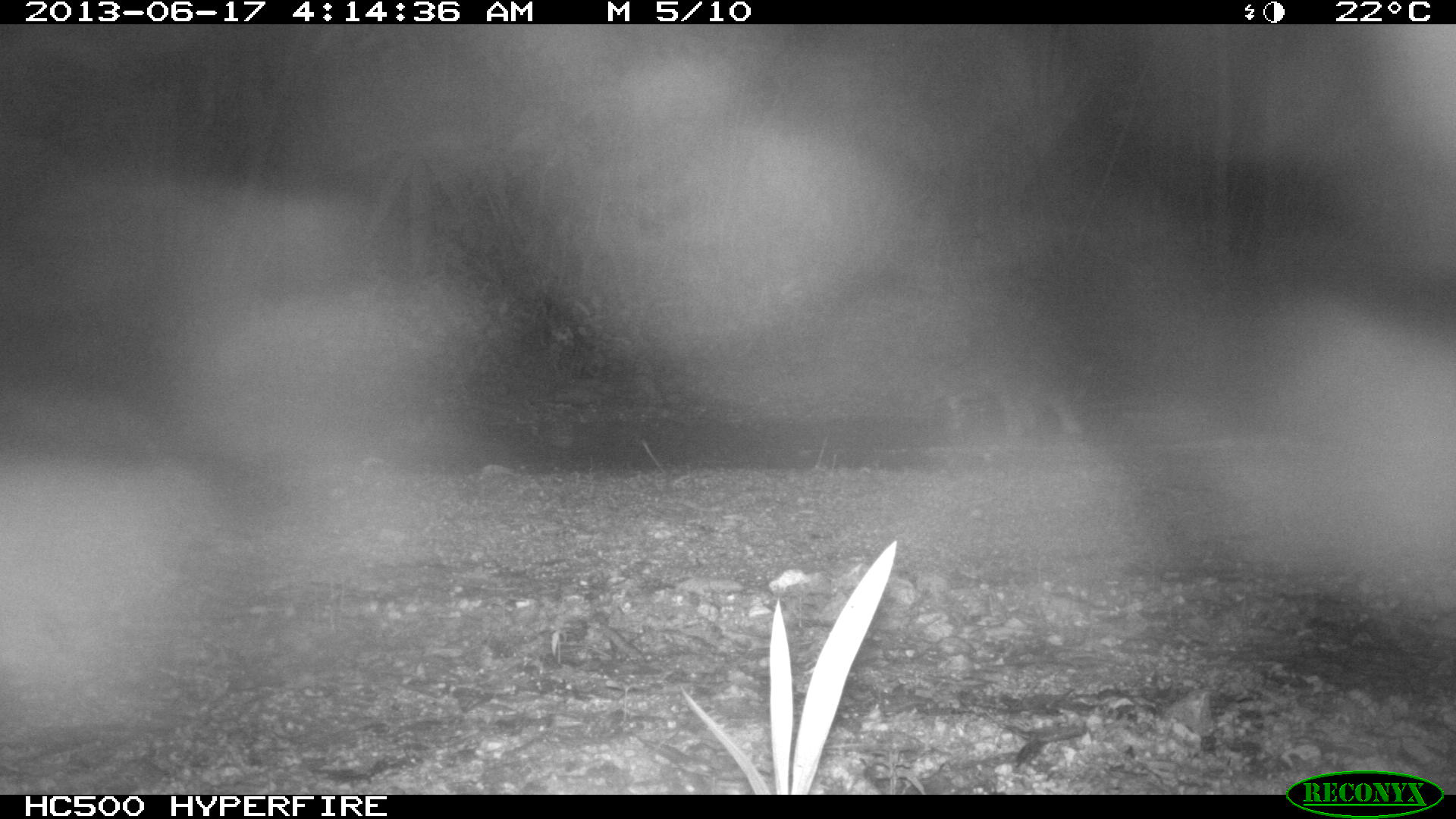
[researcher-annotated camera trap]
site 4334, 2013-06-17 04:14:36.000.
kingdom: Animalia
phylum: Chordata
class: Mammalia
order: Carnivora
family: Procyonidae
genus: Procyon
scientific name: Procyon lotor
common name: common raccoon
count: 1